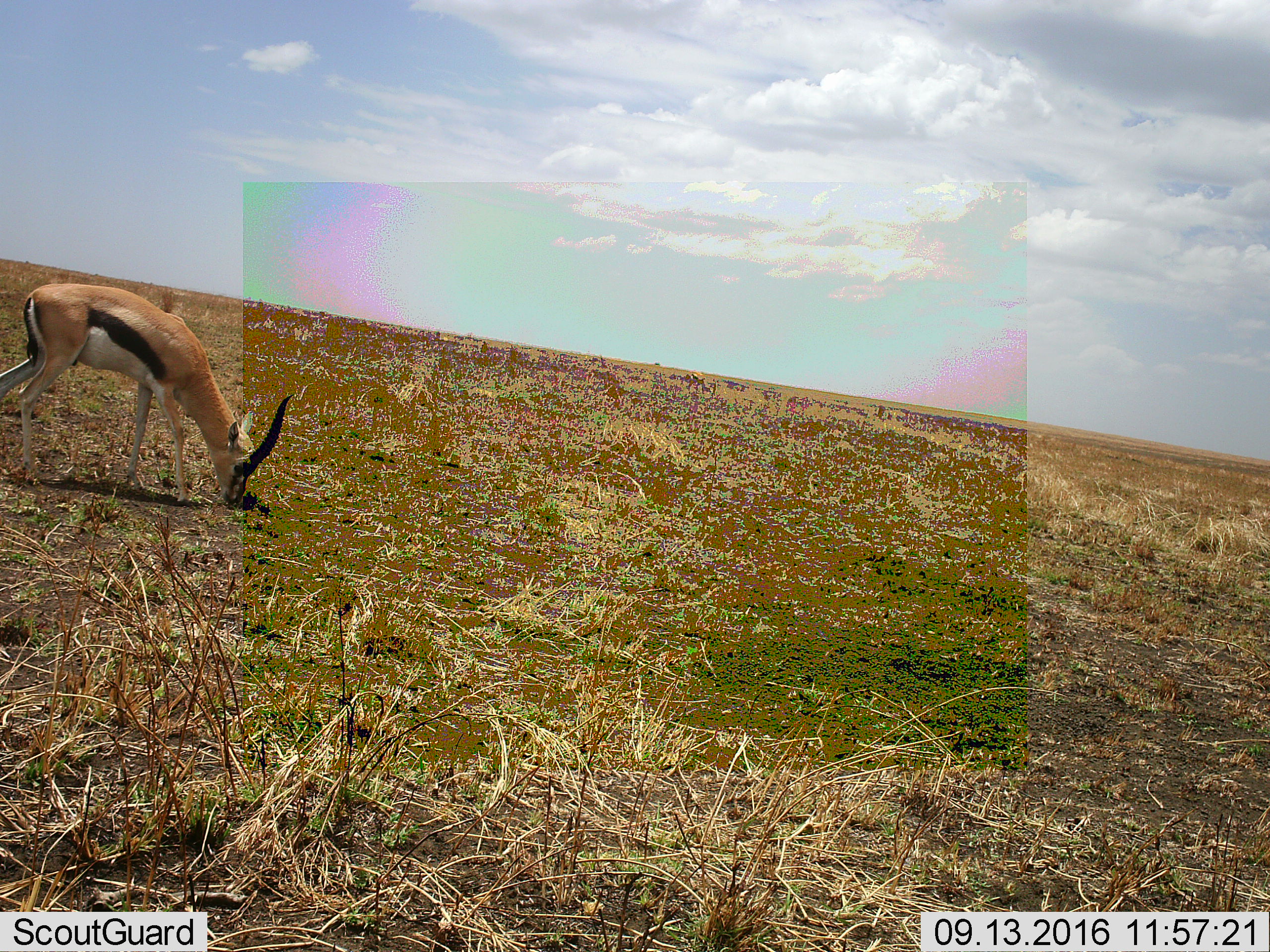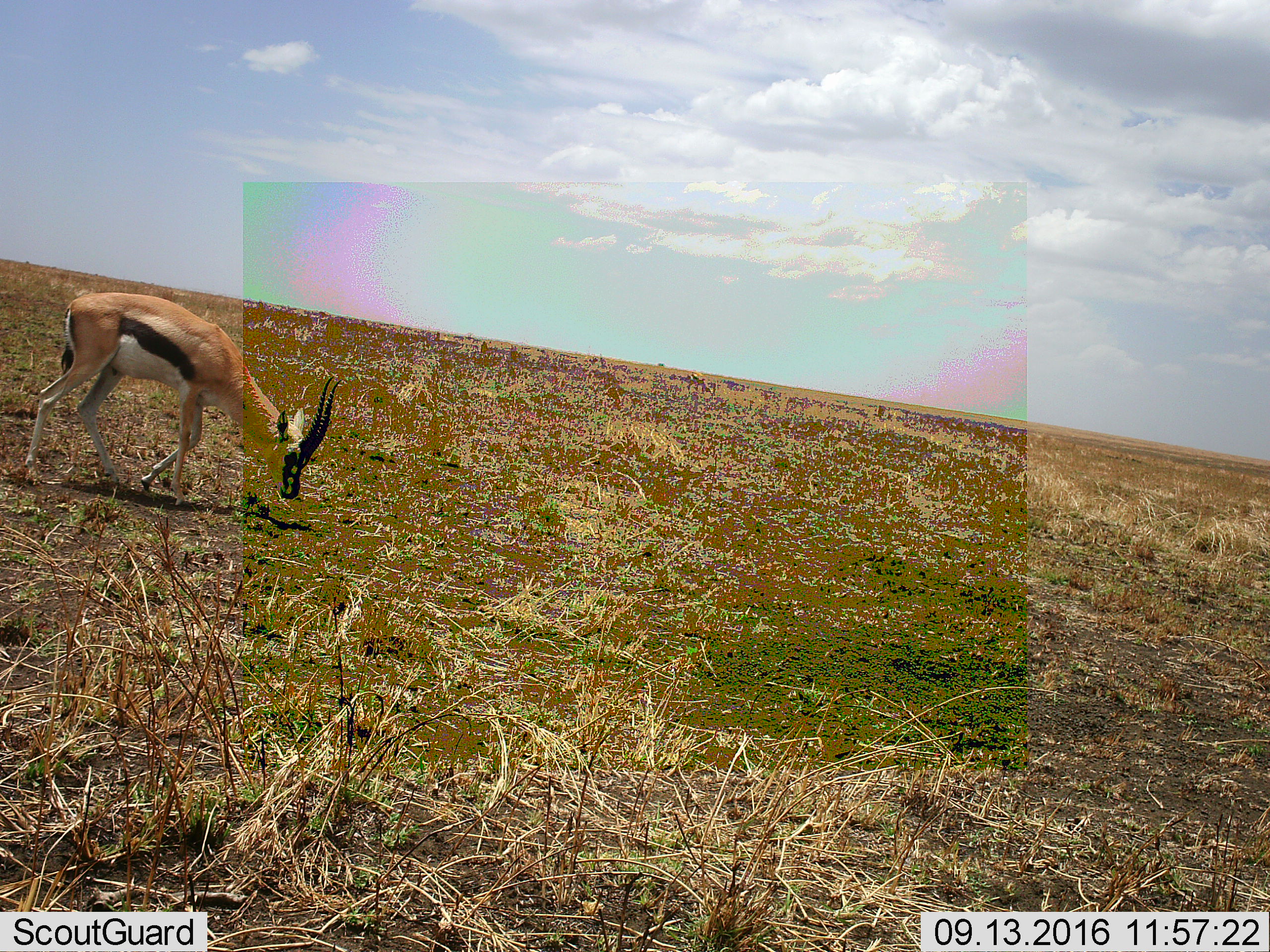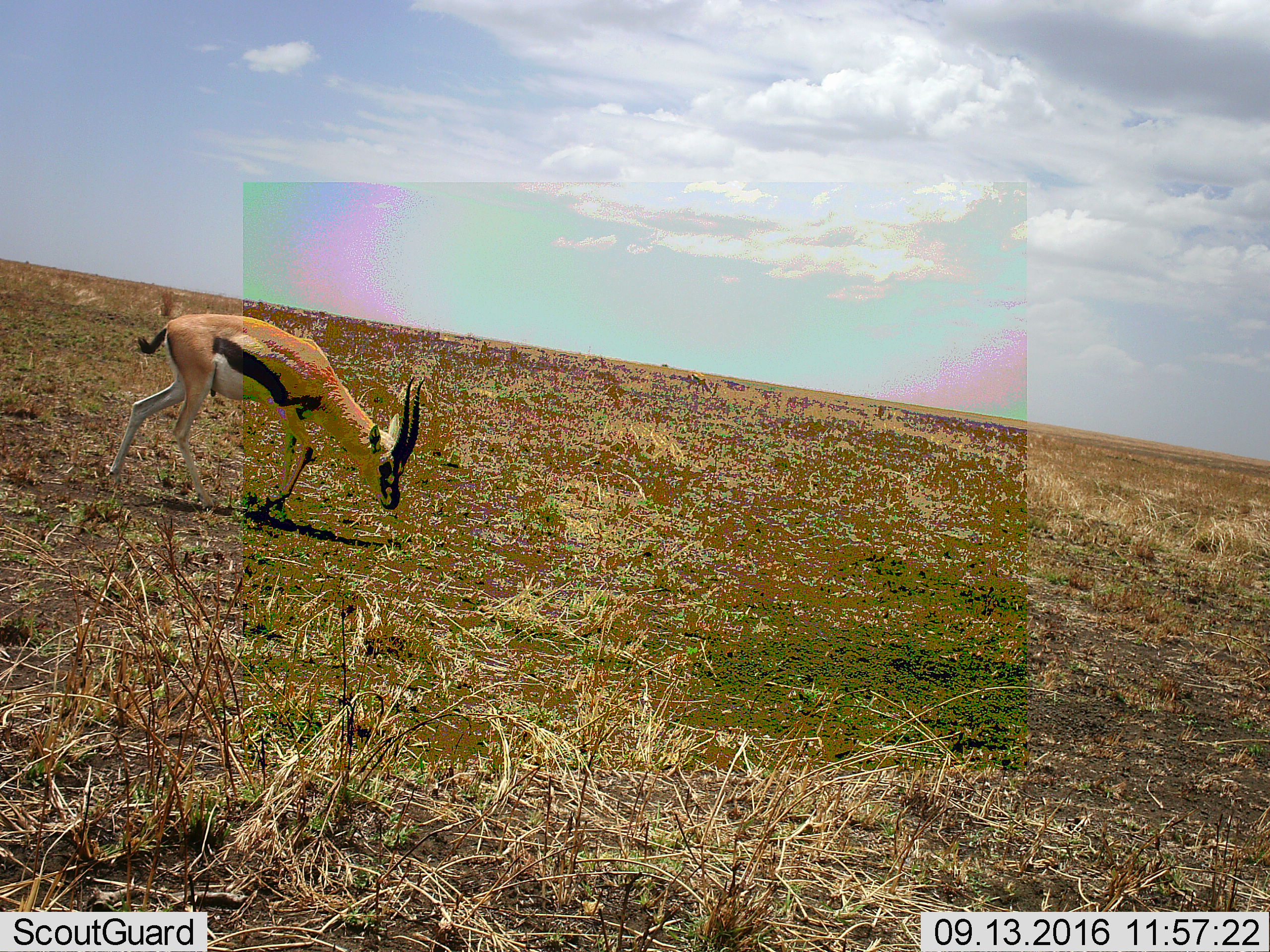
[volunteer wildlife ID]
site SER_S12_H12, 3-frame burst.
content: unidentified animal